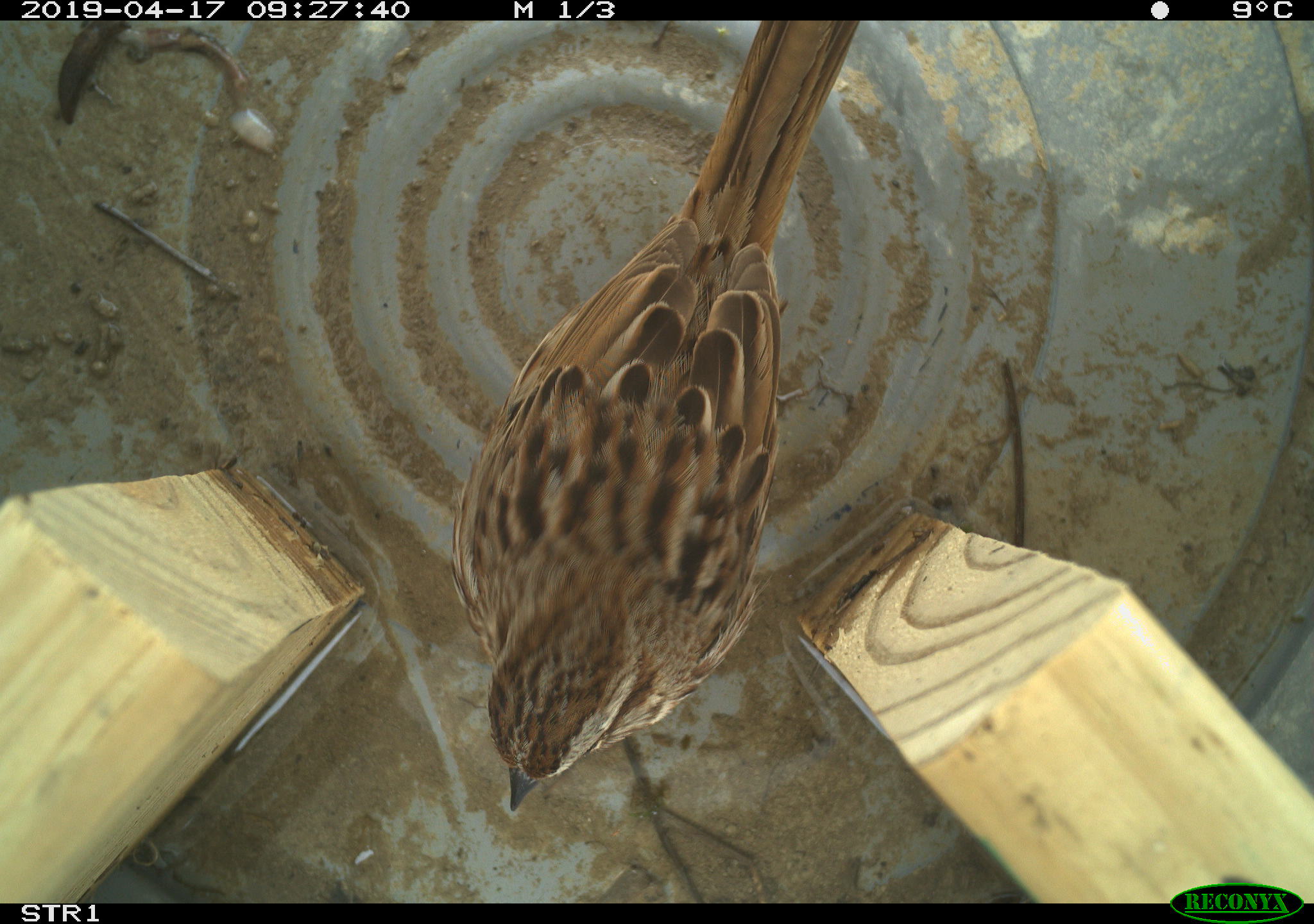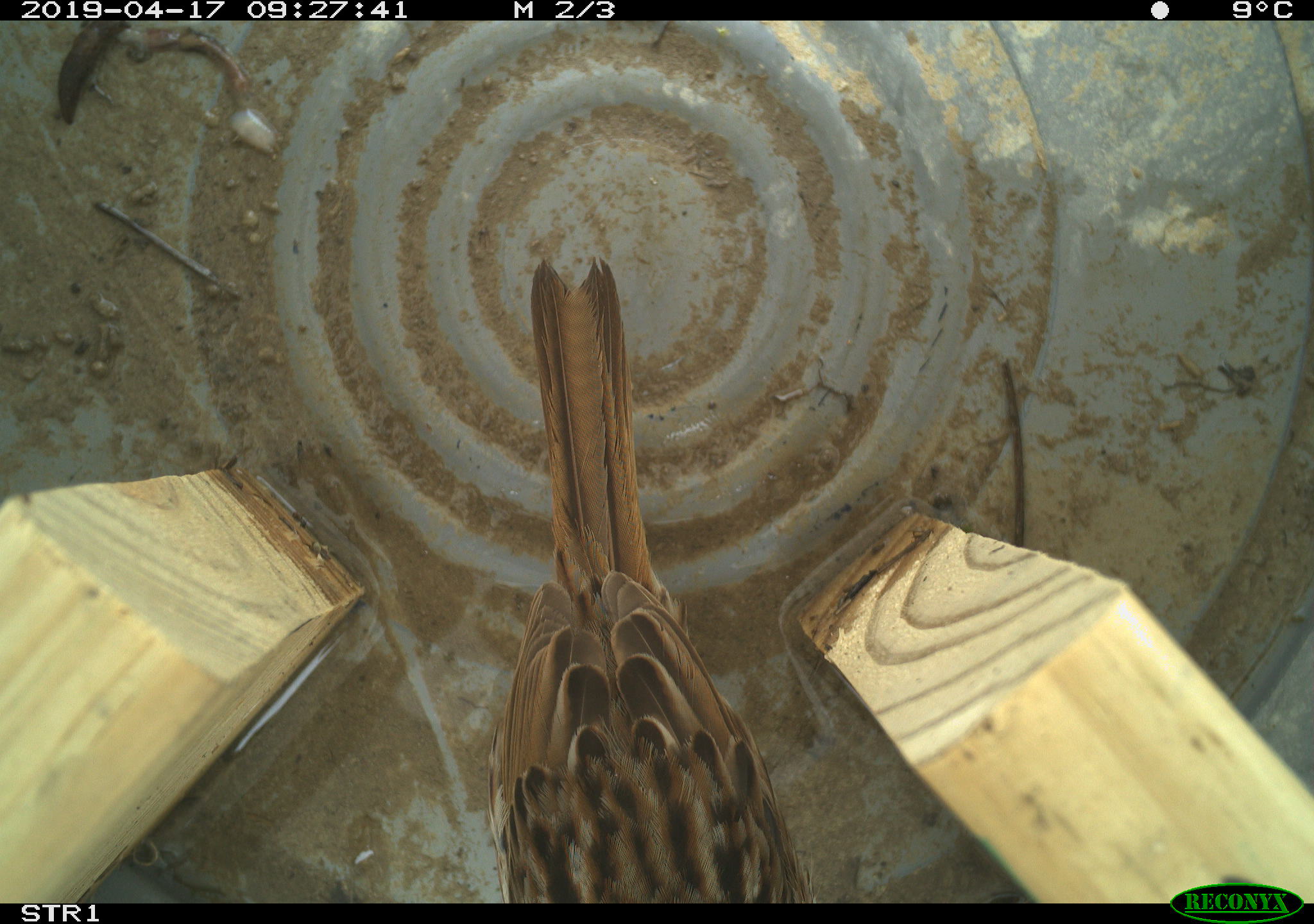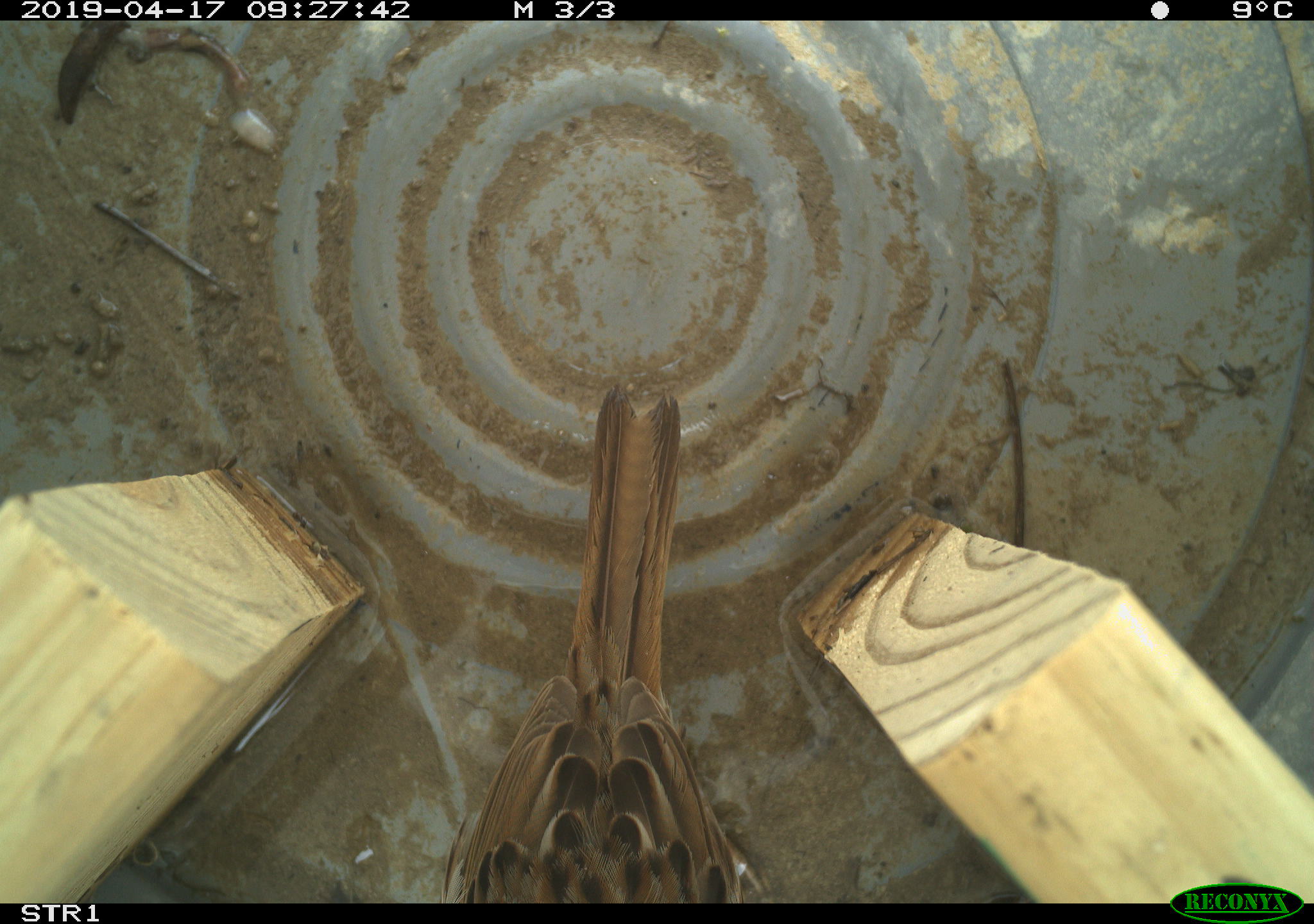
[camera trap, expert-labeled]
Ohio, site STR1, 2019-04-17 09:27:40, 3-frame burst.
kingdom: Animalia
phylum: Chordata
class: Aves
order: Passeriformes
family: Passerellidae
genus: Melospiza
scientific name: Melospiza melodia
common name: song sparrow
Song sparrow (Melospiza melodia).